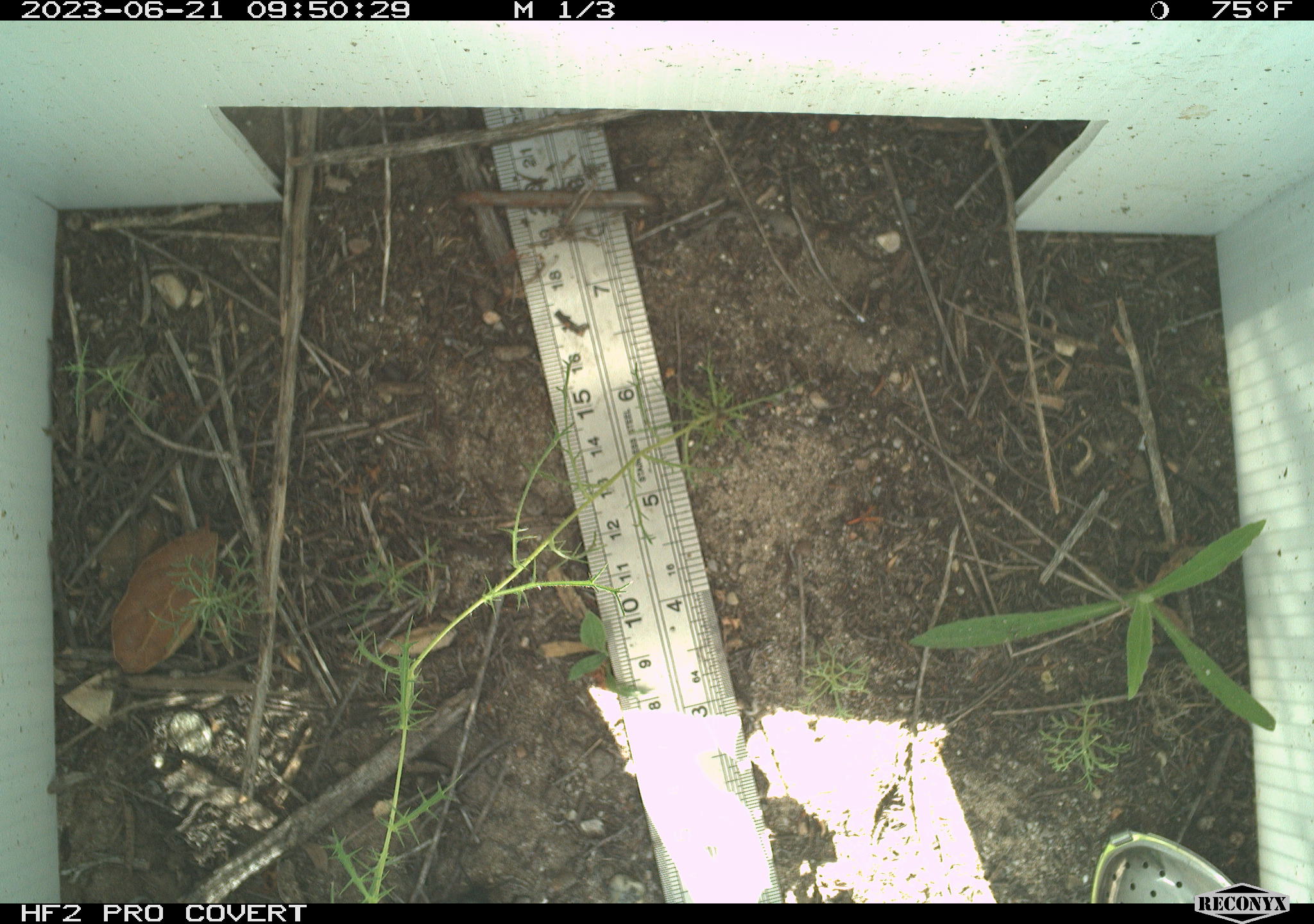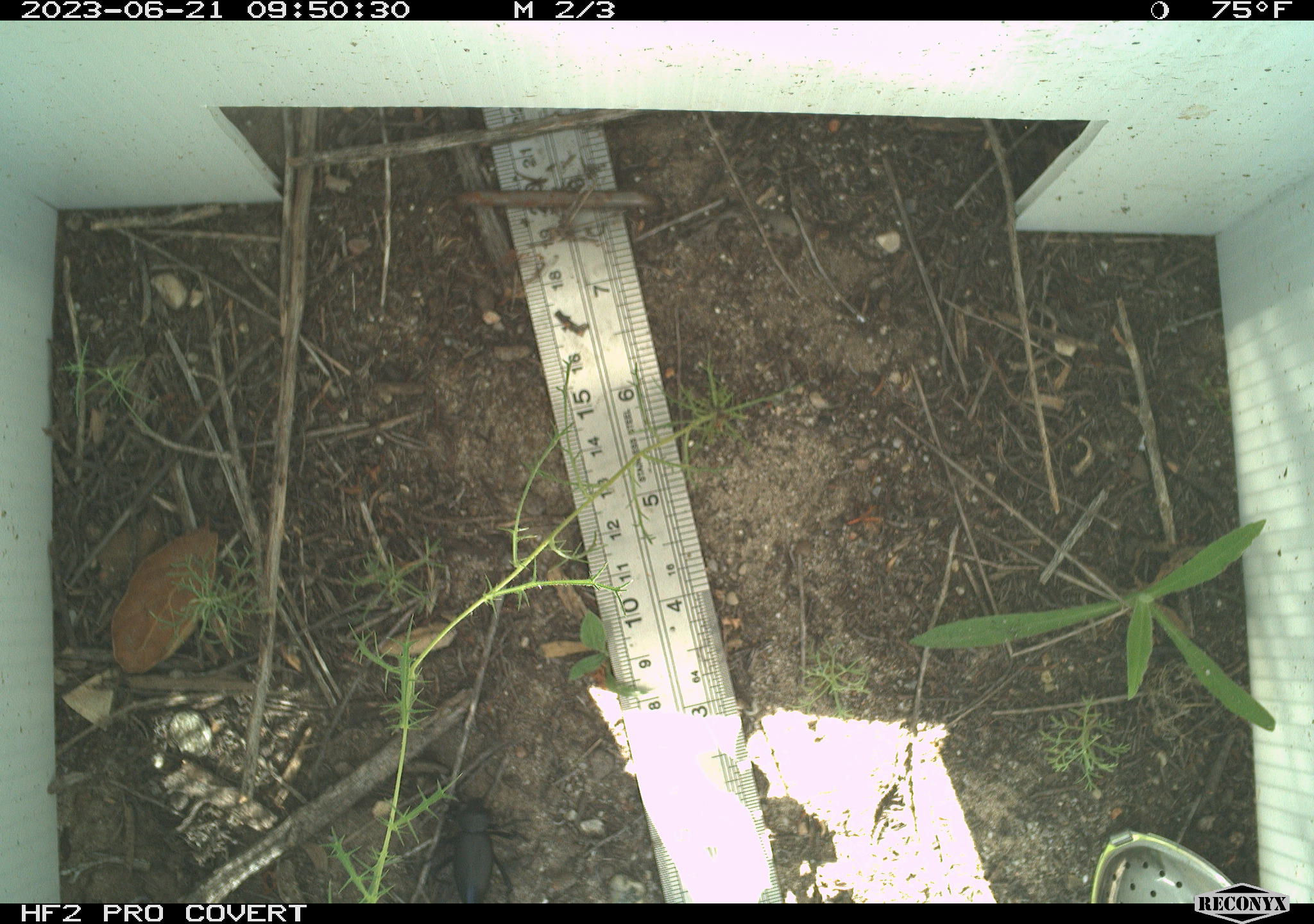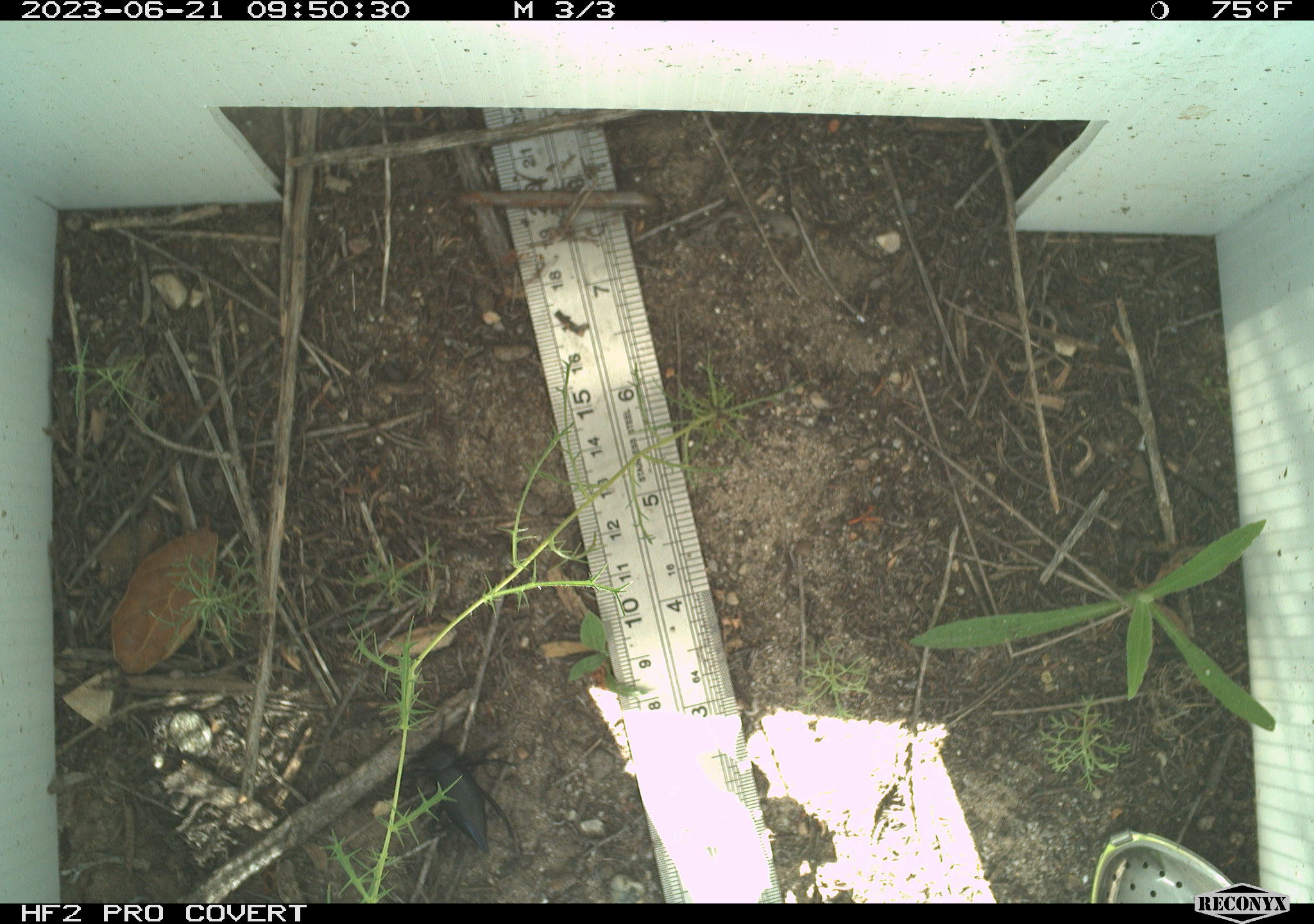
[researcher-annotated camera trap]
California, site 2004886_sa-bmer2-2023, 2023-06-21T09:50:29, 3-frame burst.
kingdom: Animalia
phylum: Arthropoda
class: Insecta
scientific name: Insecta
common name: insect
Insect (Insecta).